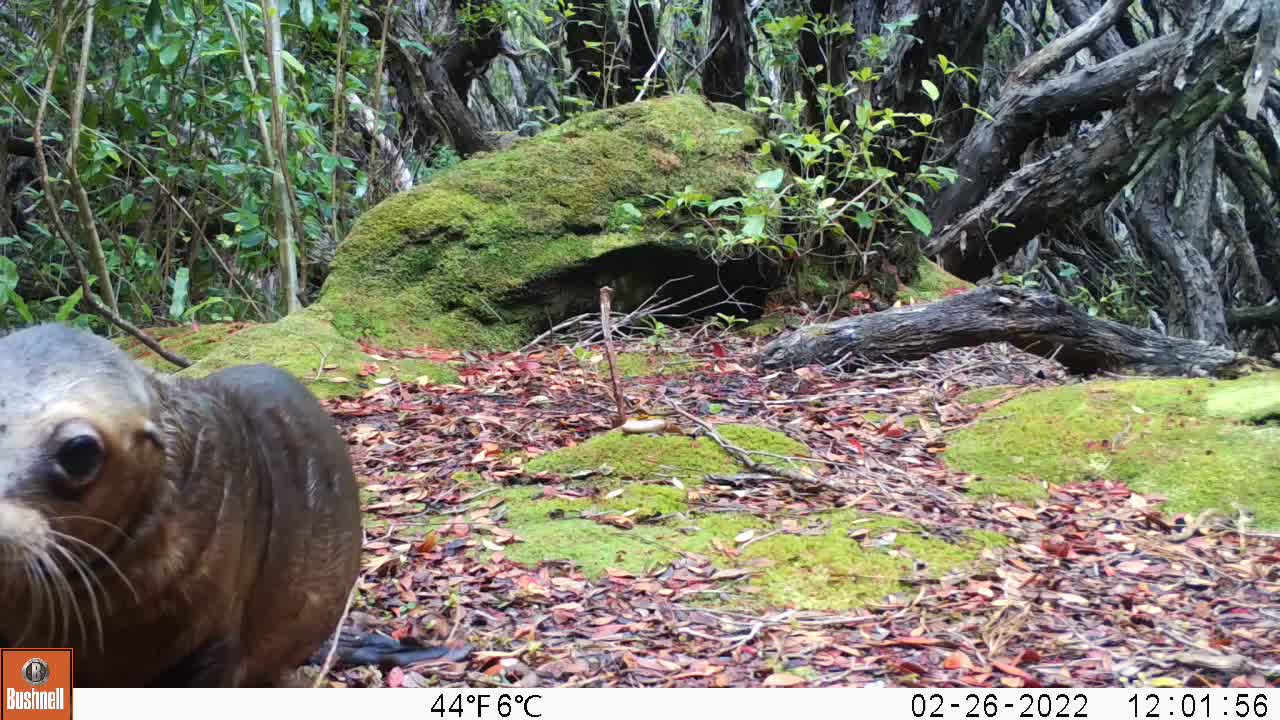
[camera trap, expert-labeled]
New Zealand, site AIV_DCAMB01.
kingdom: Animalia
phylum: Chordata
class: Mammalia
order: Carnivora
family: Otariidae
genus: Phocarctos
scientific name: Phocarctos hookeri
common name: new zealand sea lion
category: sealion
Sealion (new zealand sea lion) (Phocarctos hookeri).